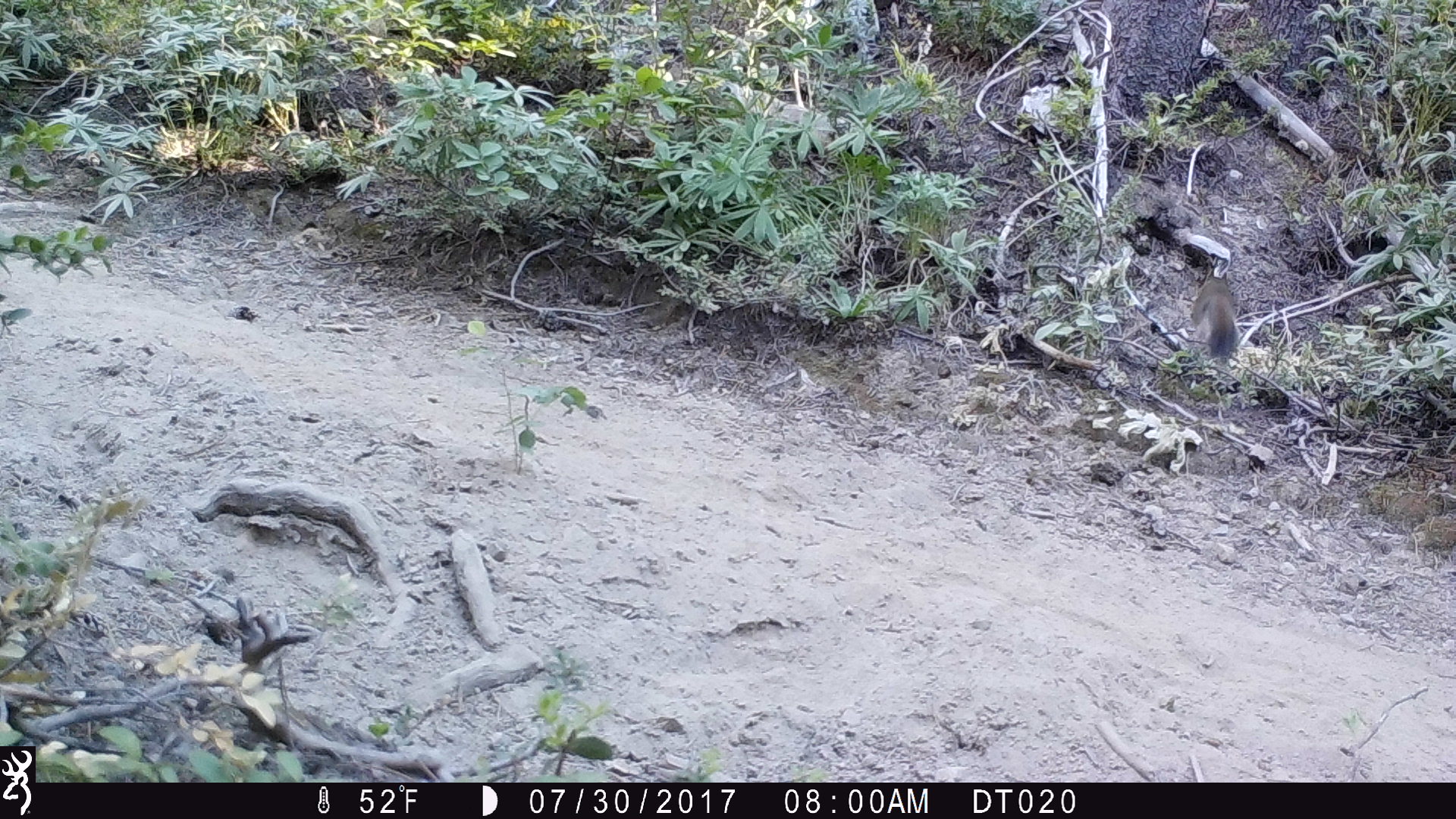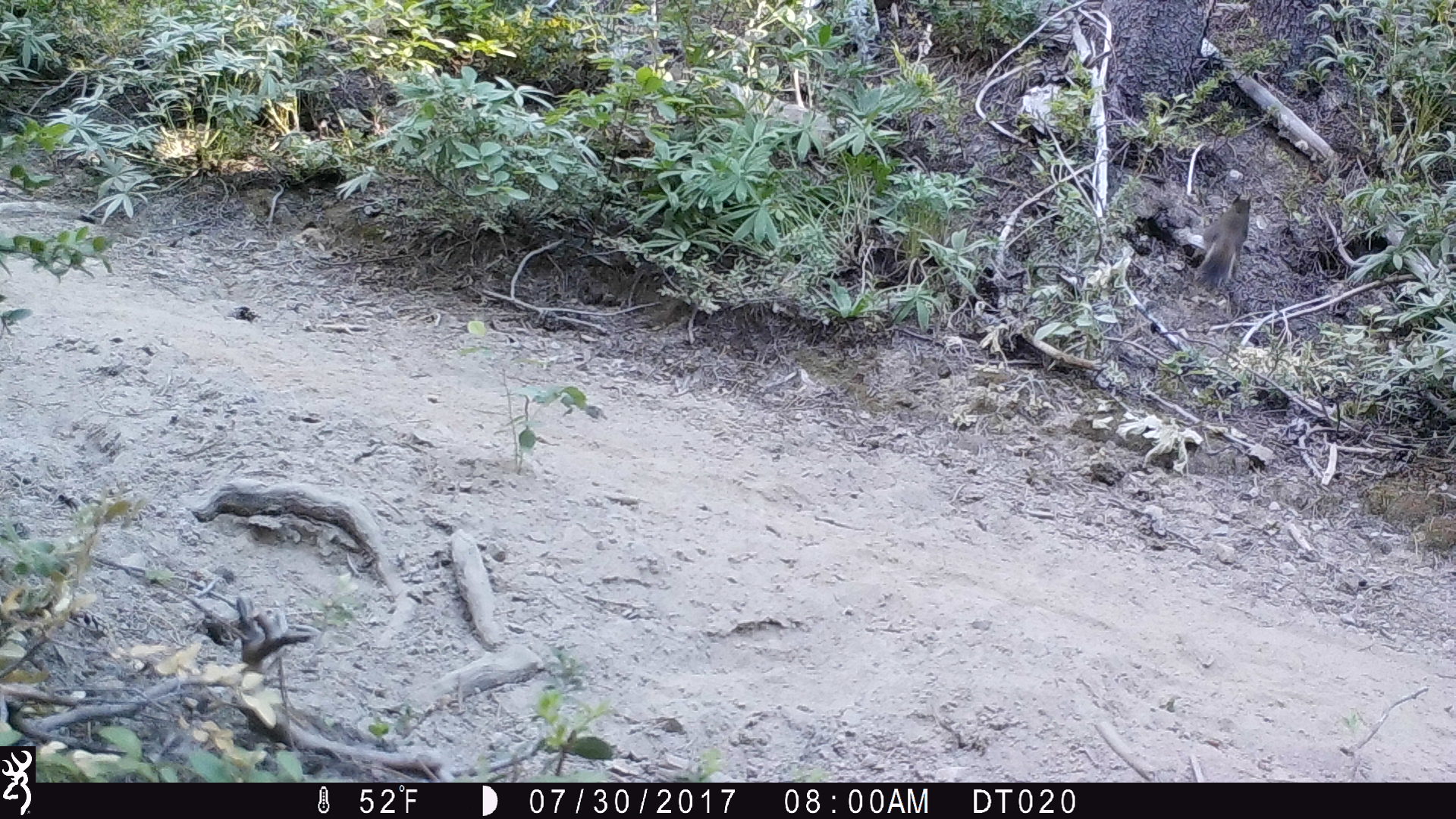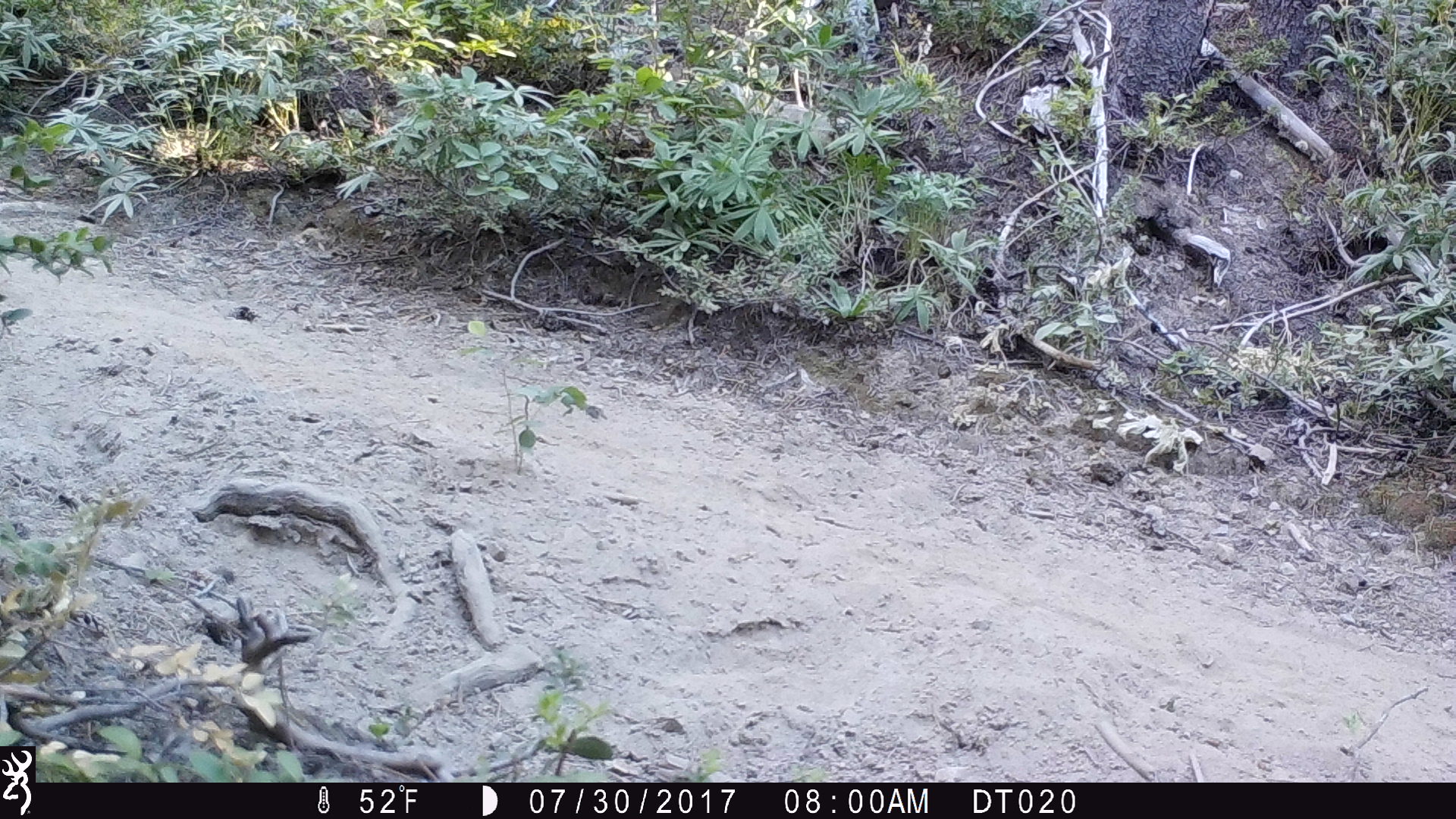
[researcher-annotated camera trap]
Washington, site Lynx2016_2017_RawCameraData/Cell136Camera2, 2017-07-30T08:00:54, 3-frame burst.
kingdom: Animalia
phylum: Chordata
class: Mammalia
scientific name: Mammalia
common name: small mammal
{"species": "small mammal (Mammalia)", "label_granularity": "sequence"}